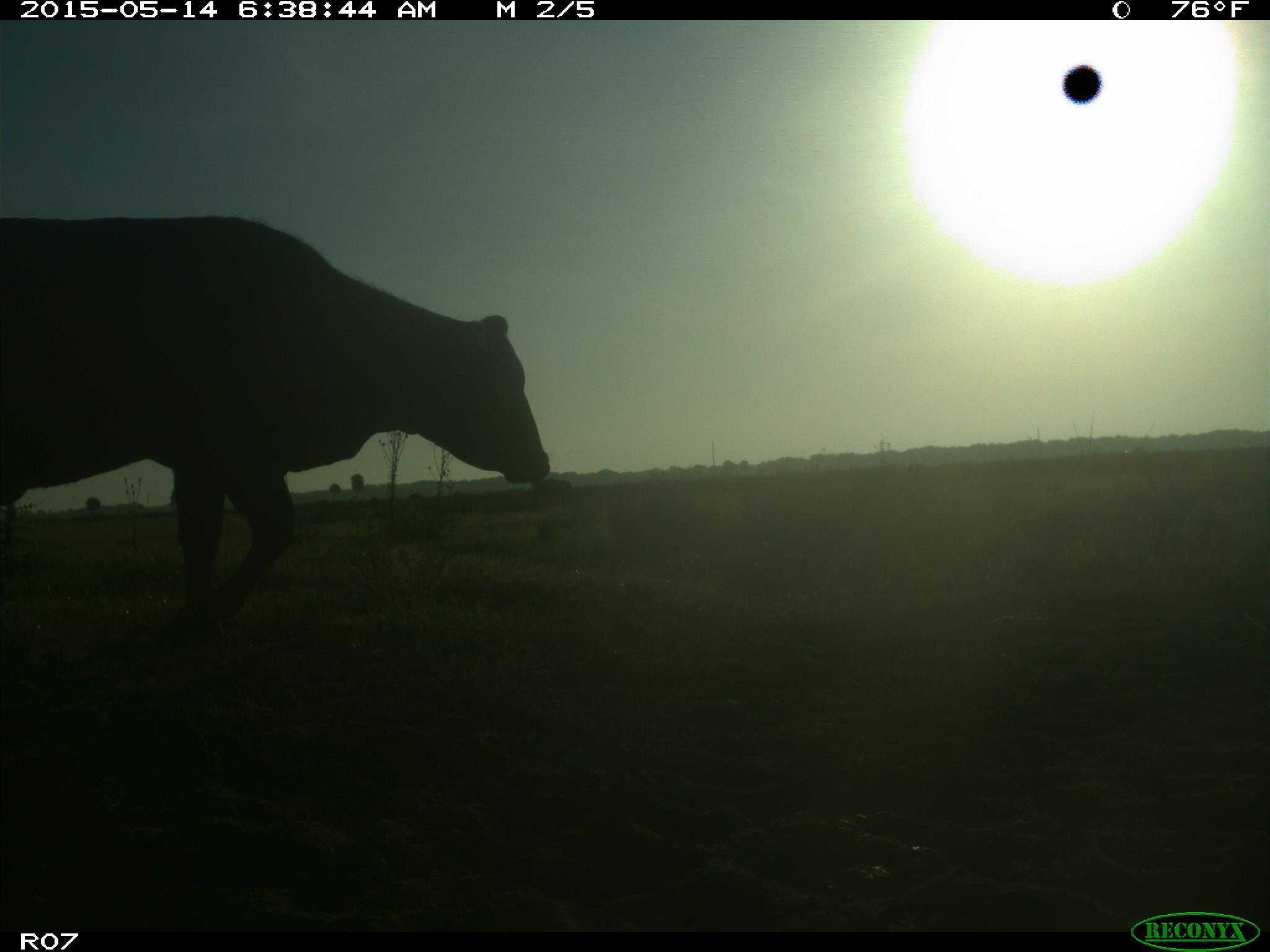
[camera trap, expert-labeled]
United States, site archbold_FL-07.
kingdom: Animalia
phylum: Chordata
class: Mammalia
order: Artiodactyla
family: Bovidae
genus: Bos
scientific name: Bos taurus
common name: domestic cow